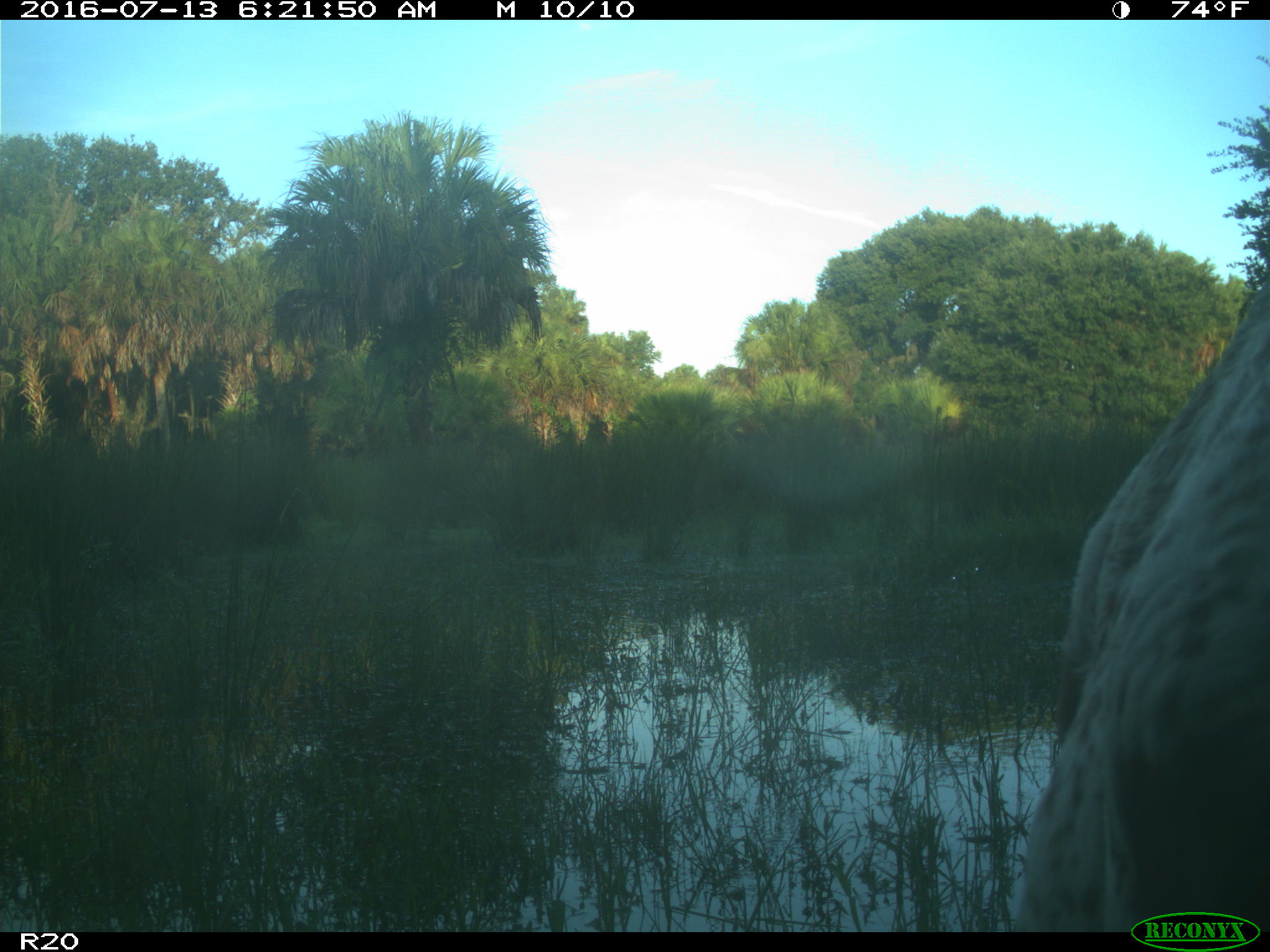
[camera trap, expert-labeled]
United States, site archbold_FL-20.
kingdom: Animalia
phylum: Chordata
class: Mammalia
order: Artiodactyla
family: Bovidae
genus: Bos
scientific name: Bos taurus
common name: domestic cow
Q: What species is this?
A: Bos taurus (domestic cow).